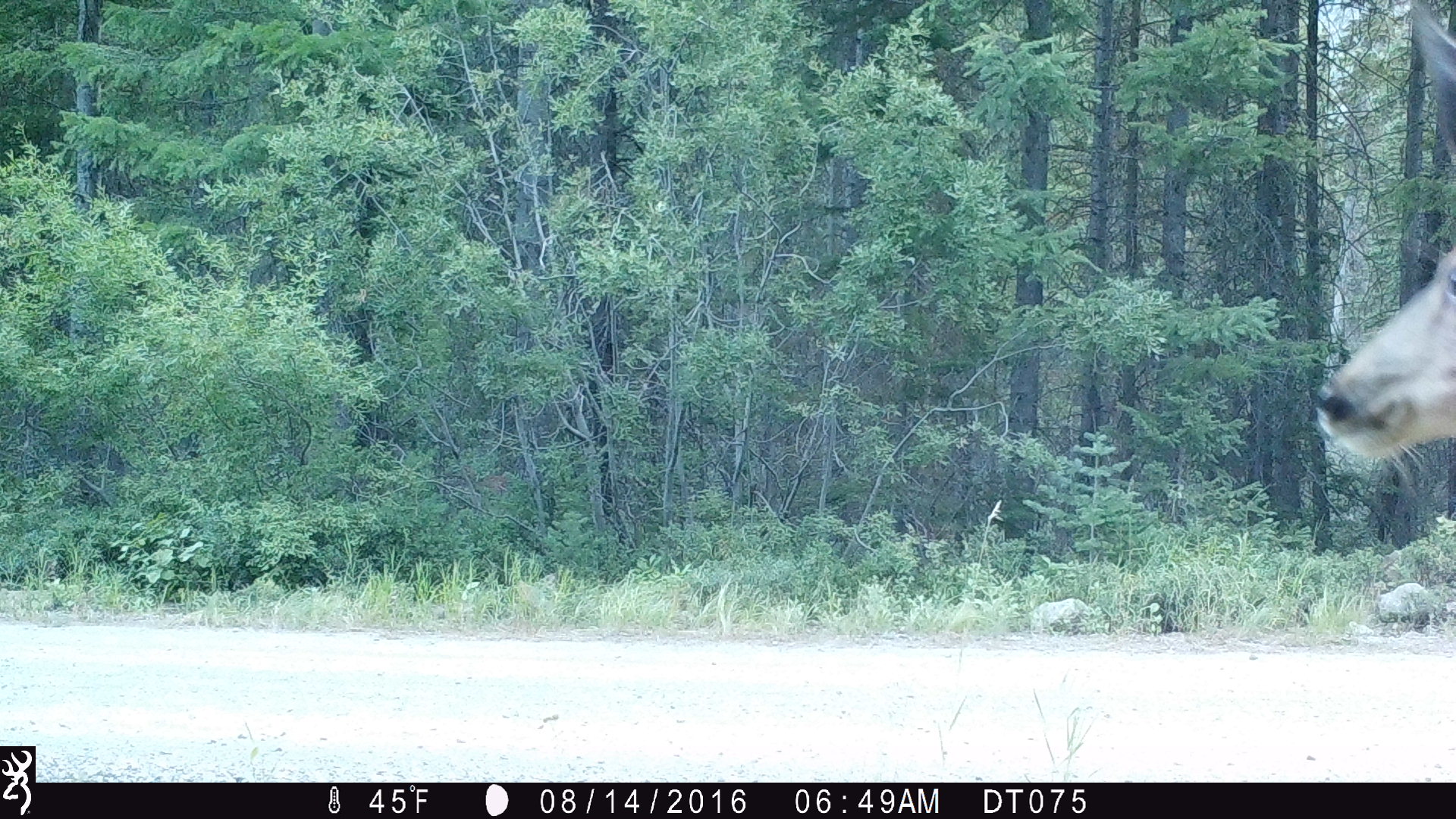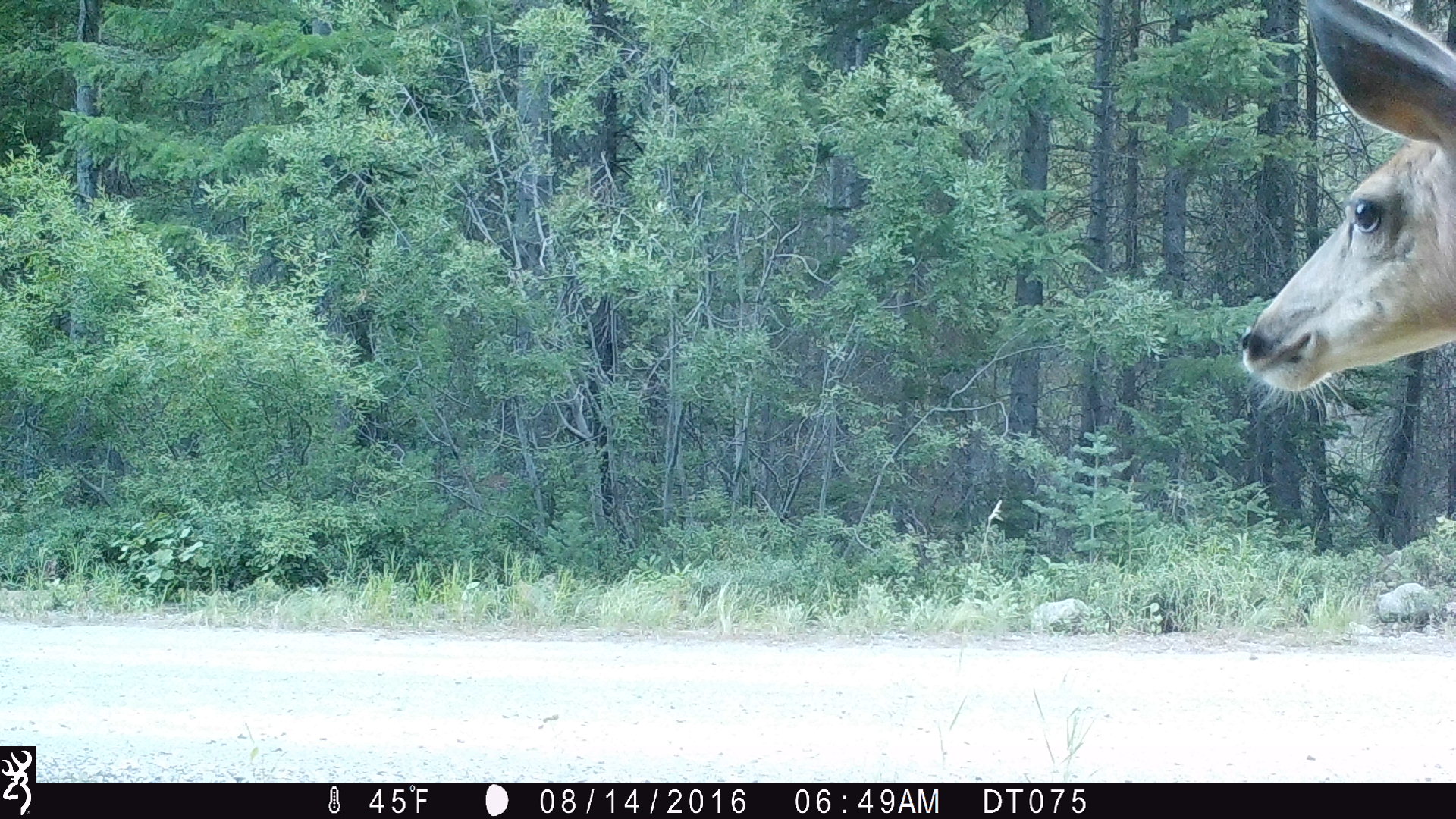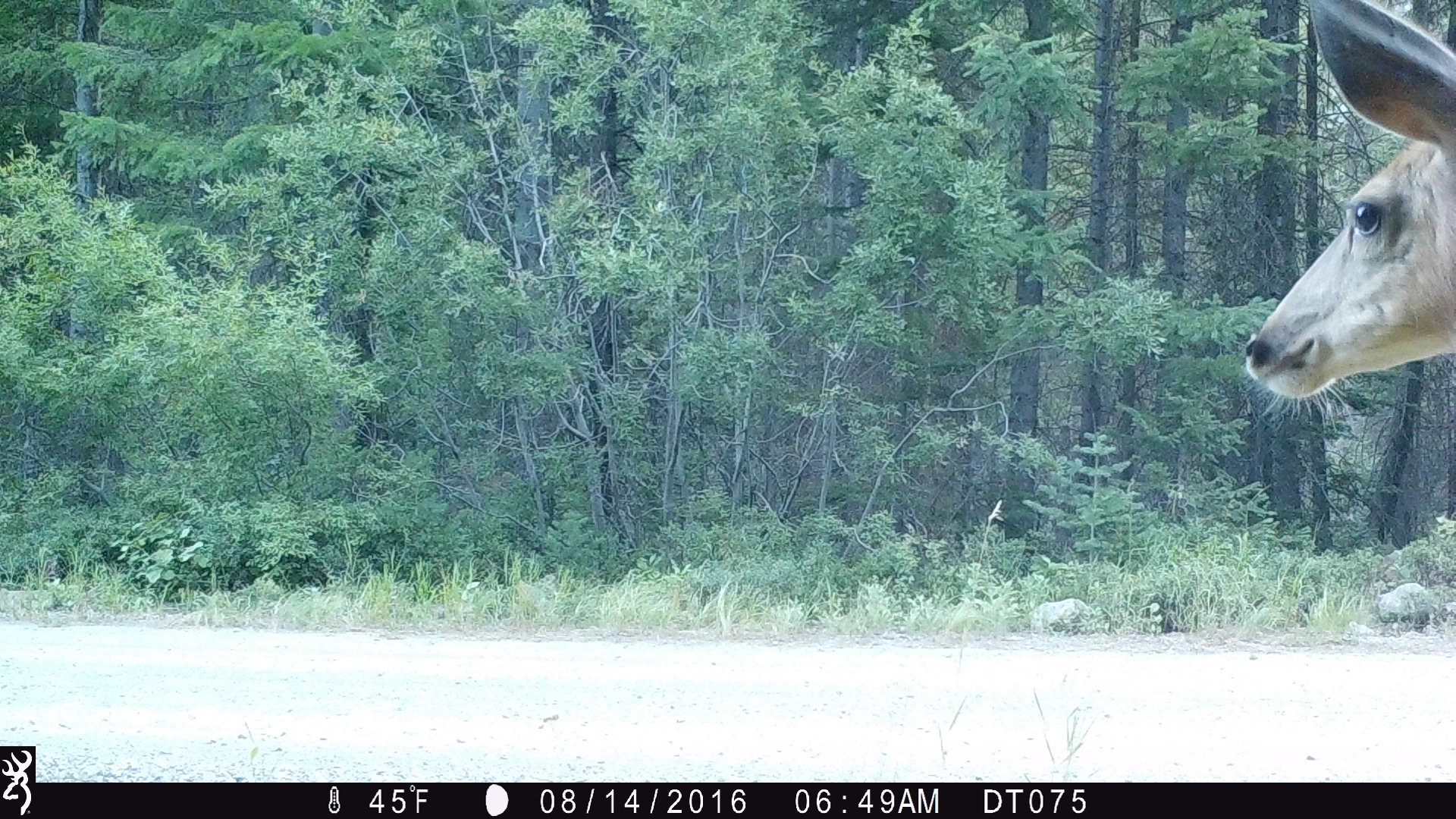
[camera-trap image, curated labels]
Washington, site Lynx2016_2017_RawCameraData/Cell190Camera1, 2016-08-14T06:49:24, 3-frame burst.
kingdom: Animalia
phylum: Chordata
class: Mammalia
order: Artiodactyla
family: Cervidae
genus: Odocoileus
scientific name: Odocoileus hemionus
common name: mule deer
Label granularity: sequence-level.